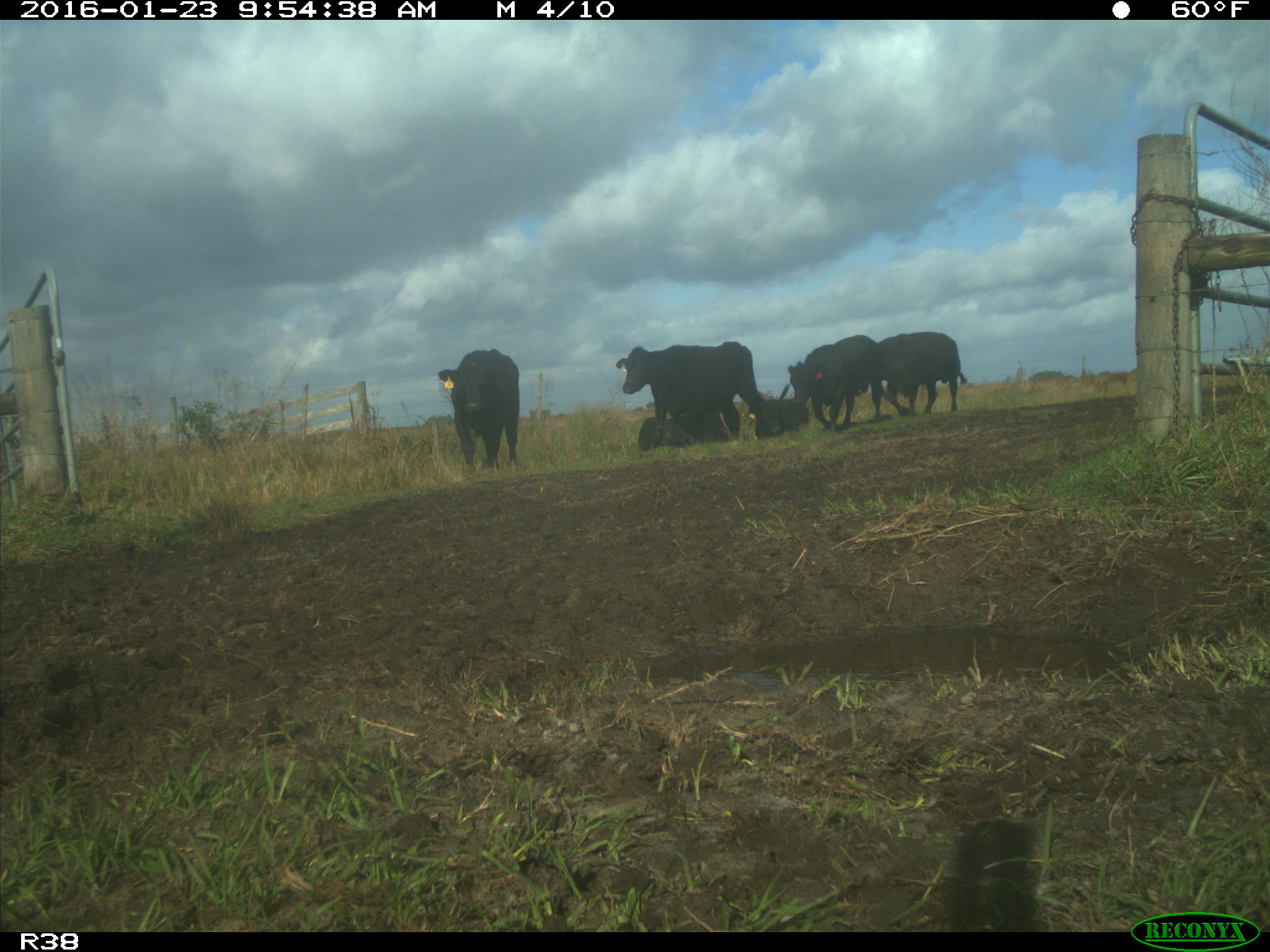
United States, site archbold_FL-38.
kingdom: Animalia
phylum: Chordata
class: Mammalia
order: Artiodactyla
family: Bovidae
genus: Bos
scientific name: Bos taurus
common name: domestic cow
Bos taurus (domestic cow).